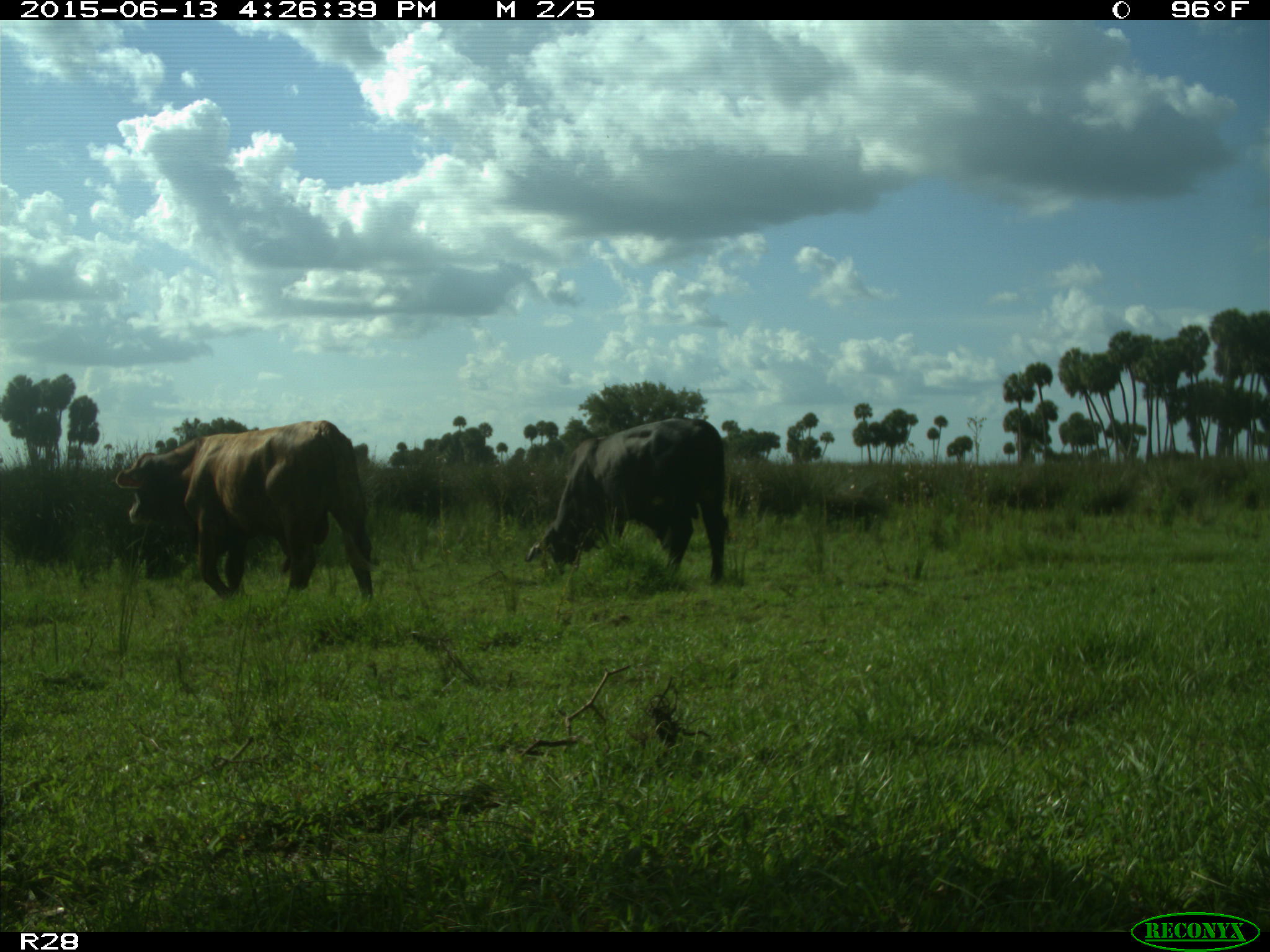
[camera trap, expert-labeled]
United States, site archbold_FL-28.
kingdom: Animalia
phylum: Chordata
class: Mammalia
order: Artiodactyla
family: Bovidae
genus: Bos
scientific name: Bos taurus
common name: domestic cow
Bos taurus (domestic cow).